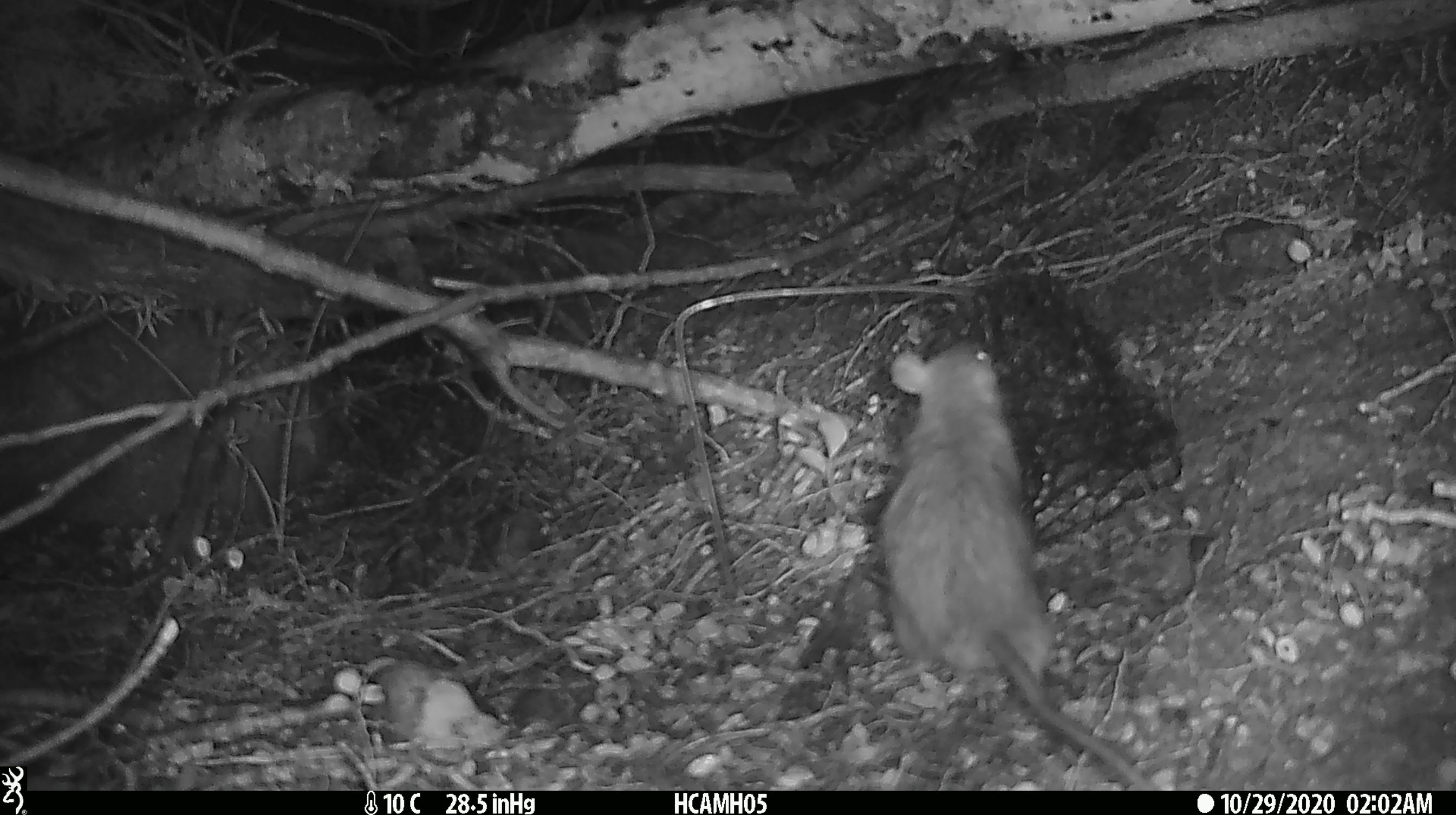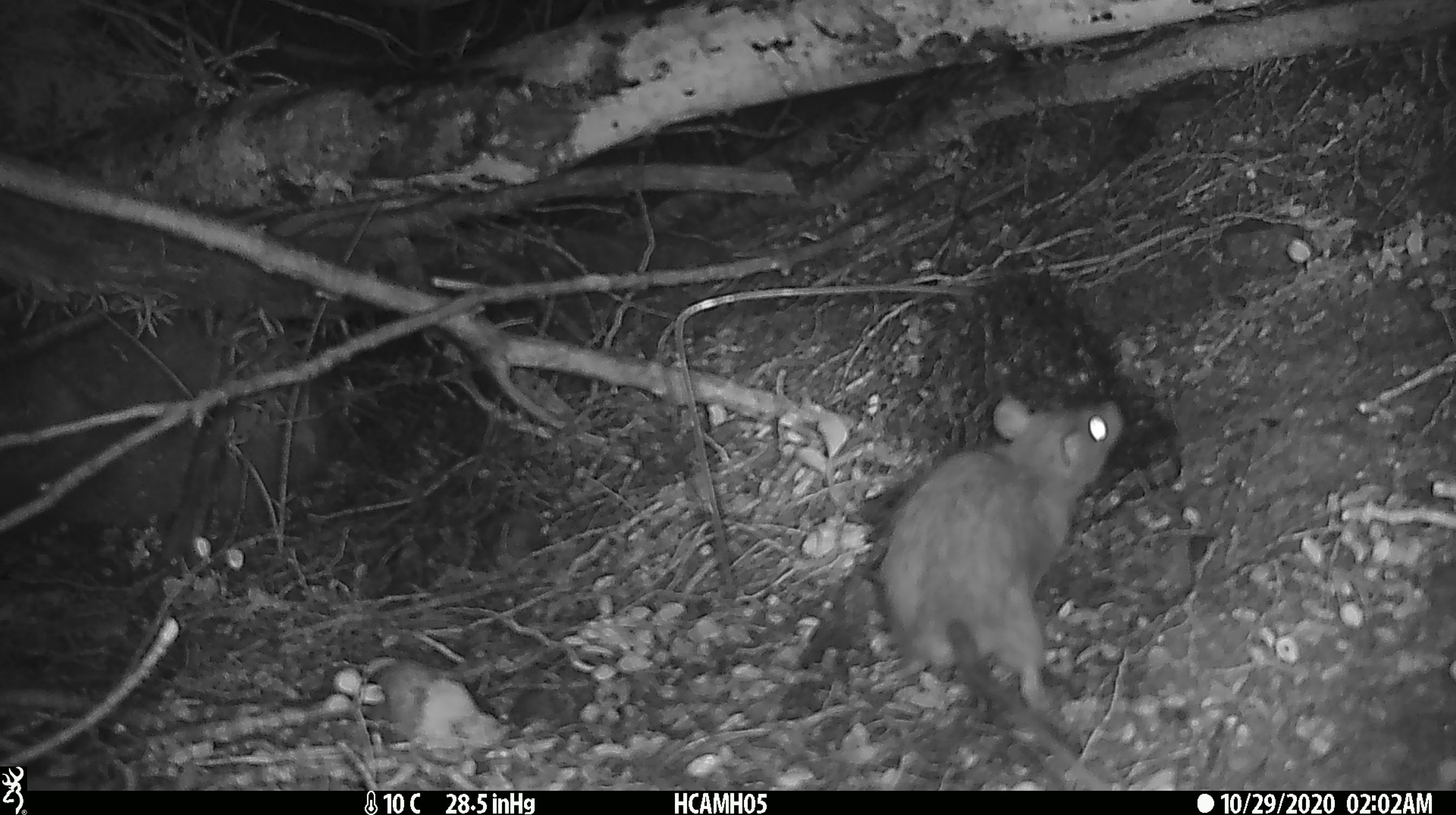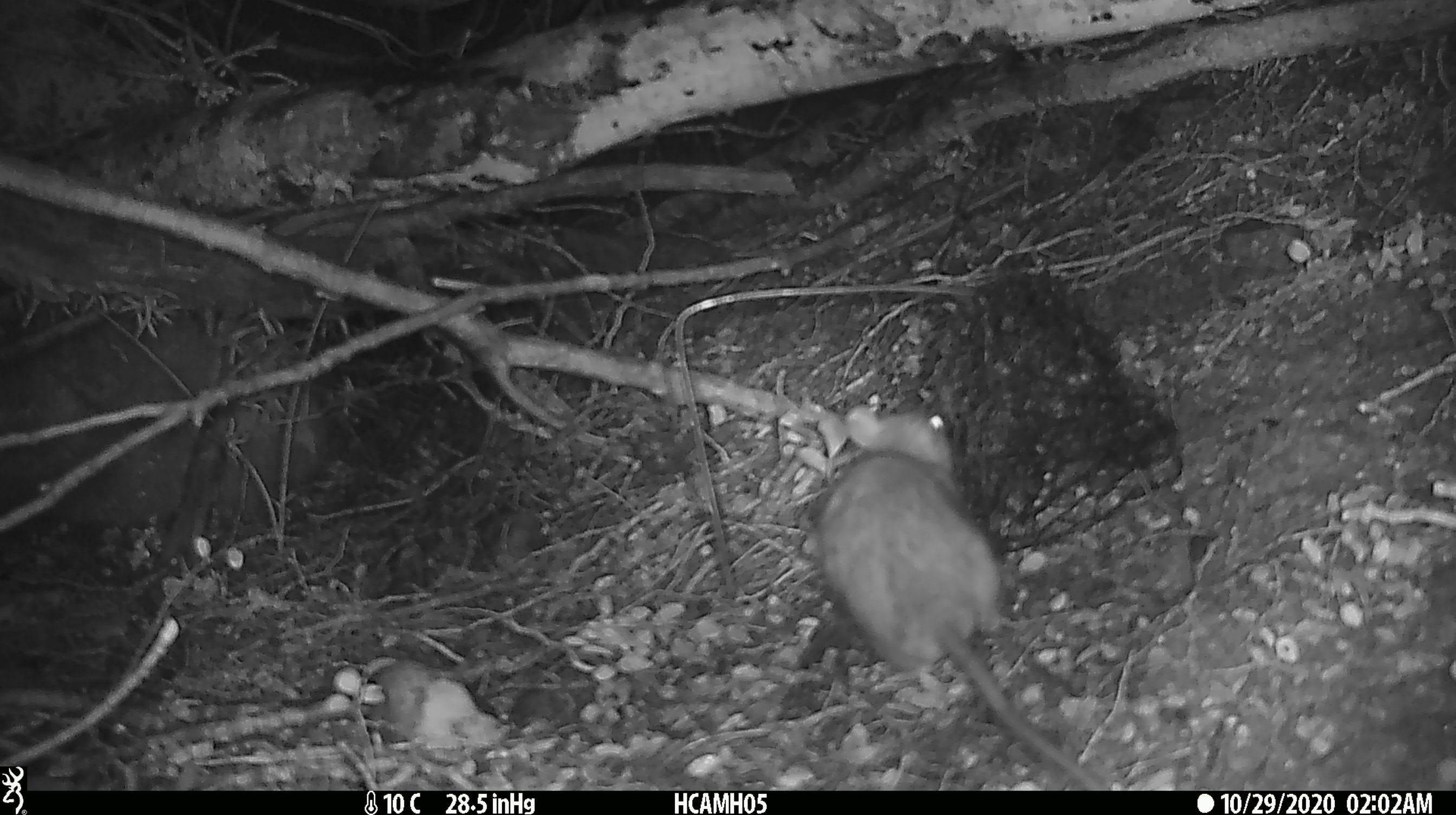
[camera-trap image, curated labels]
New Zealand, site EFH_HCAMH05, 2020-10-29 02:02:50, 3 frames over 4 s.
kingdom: Animalia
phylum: Chordata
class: Mammalia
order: Rodentia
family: Muridae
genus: Rattus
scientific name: Rattus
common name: rat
Rat (Rattus).